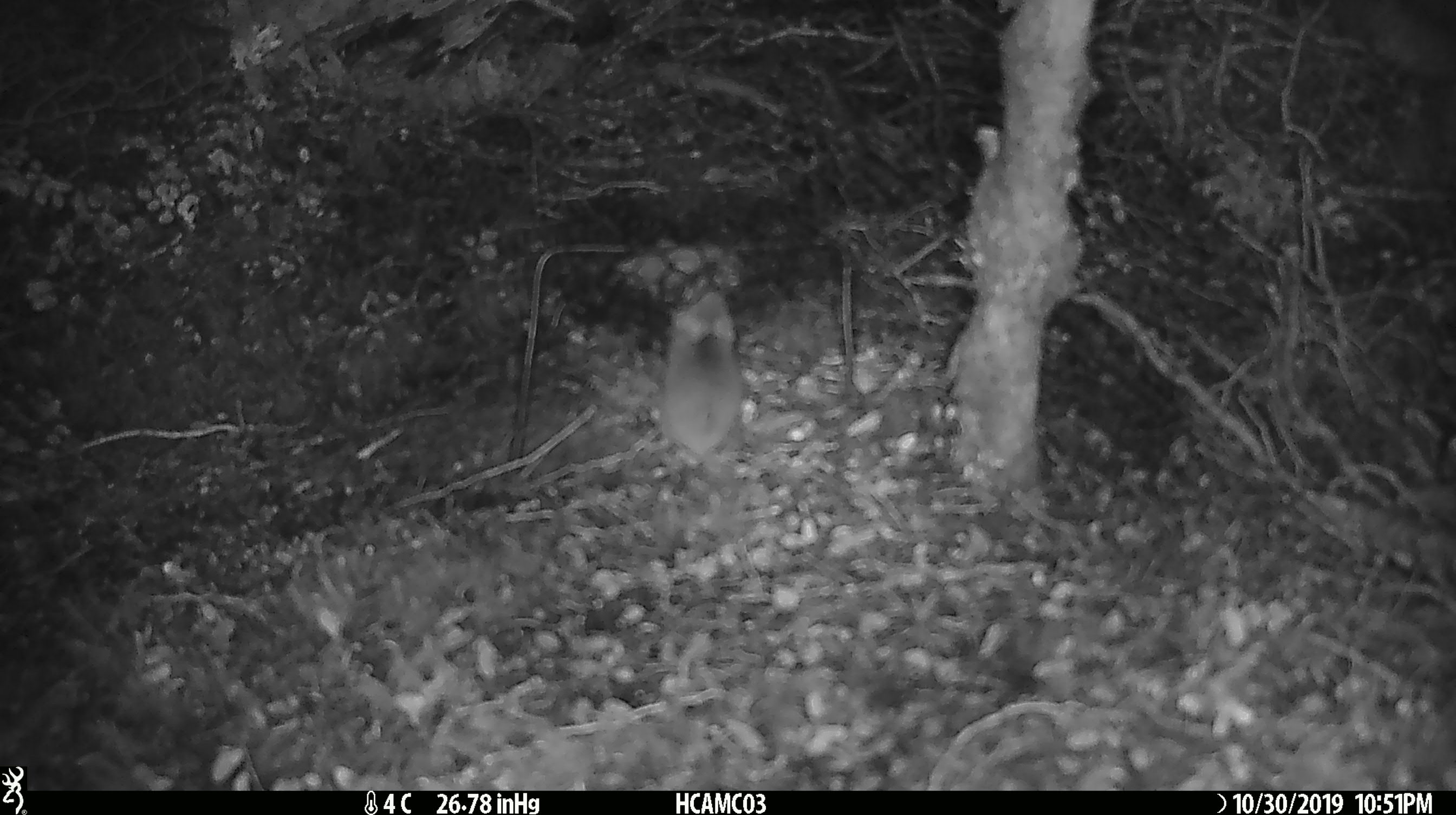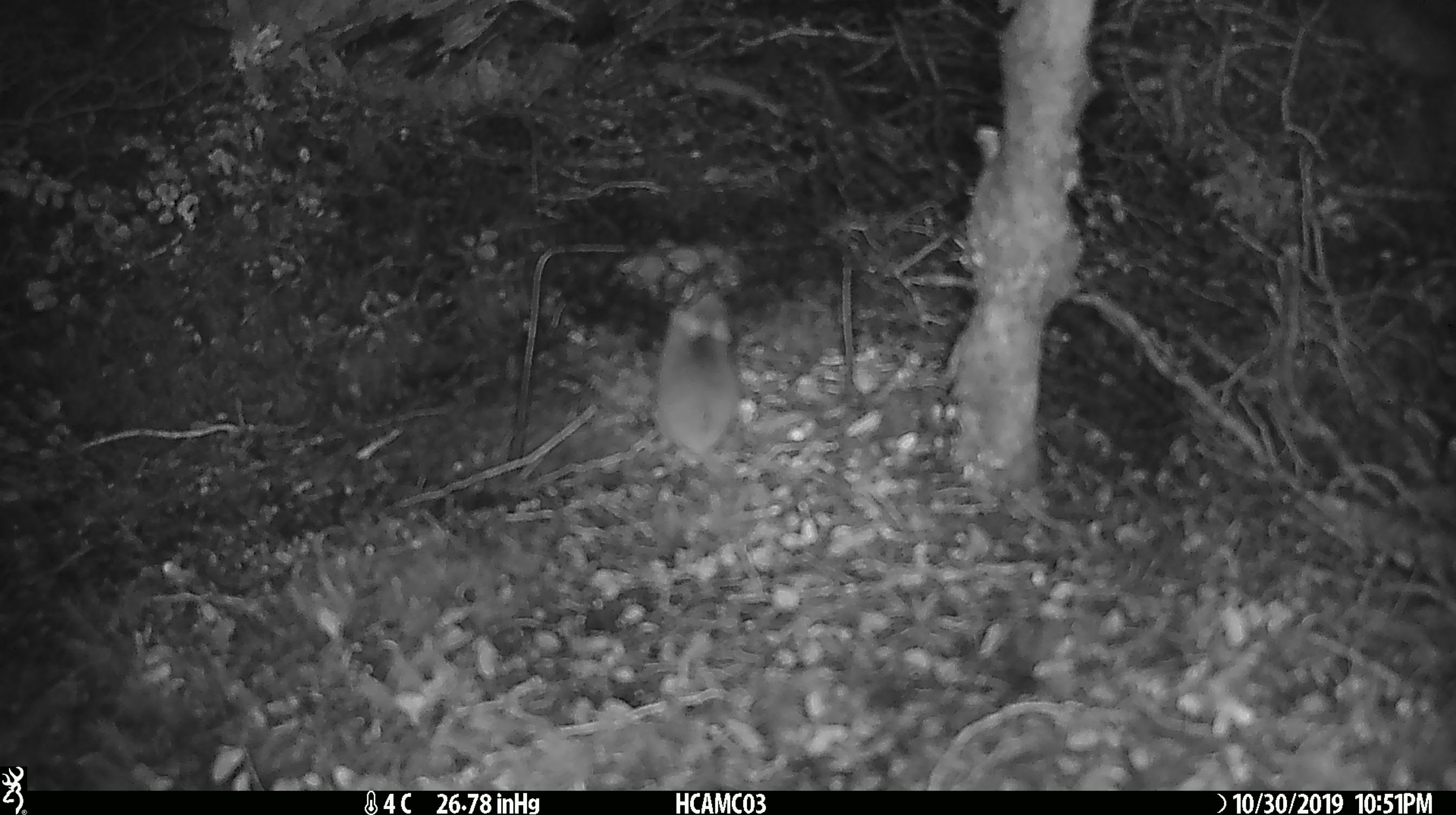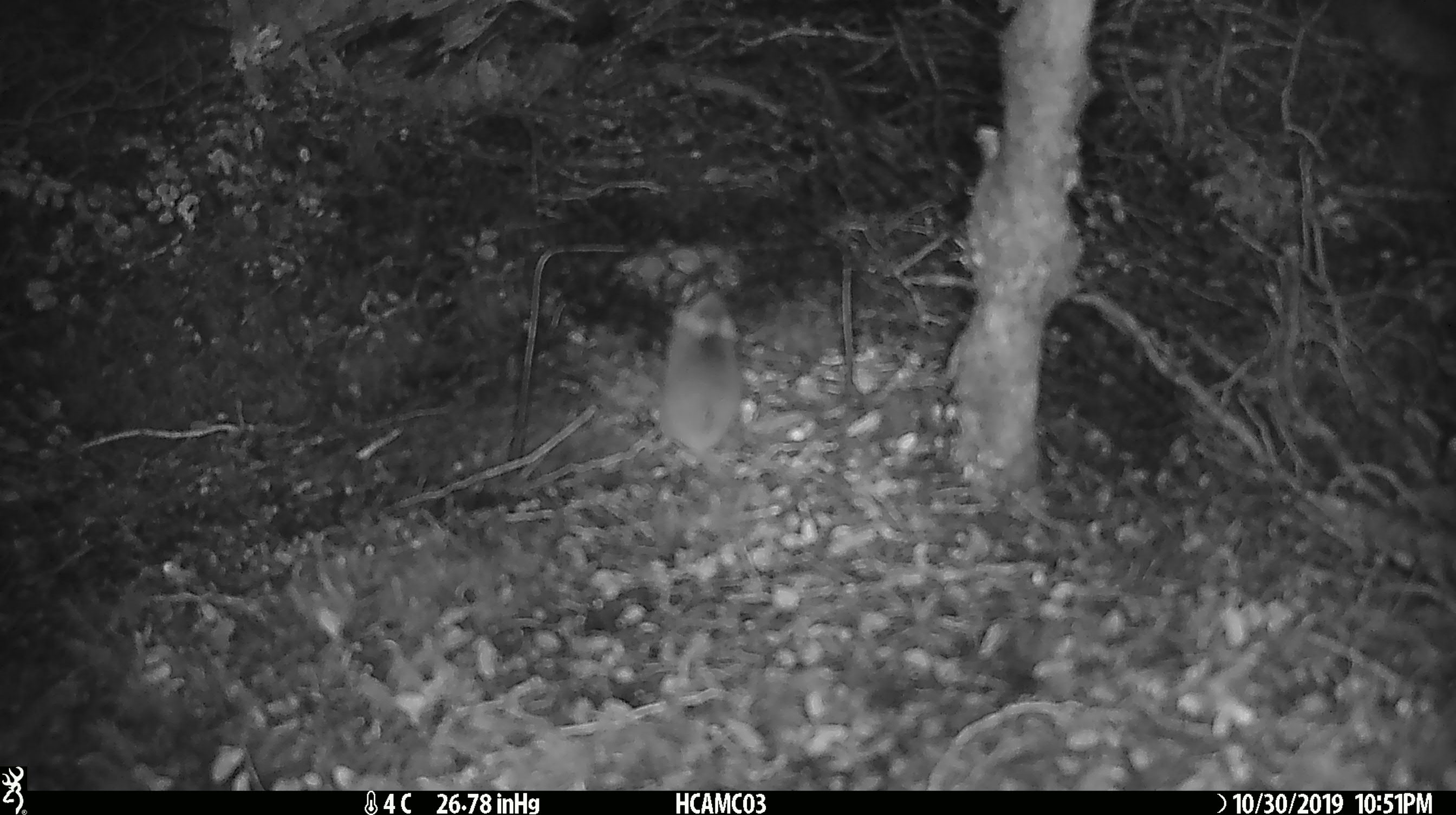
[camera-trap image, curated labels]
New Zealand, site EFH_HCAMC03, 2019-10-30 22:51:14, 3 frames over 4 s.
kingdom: Animalia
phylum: Chordata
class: Mammalia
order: Rodentia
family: Muridae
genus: Mus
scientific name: Mus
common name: mouse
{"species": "mouse (Mus)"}